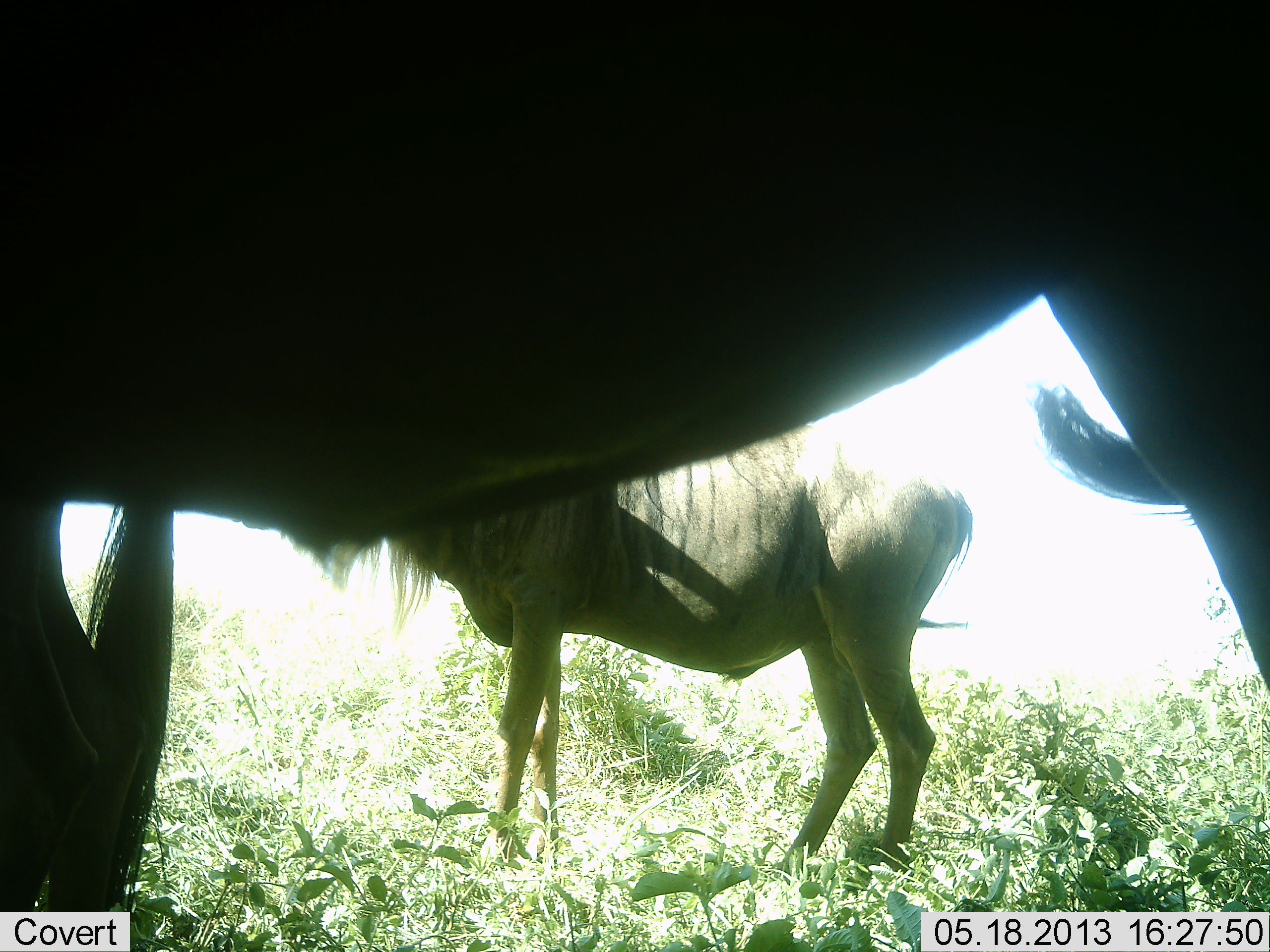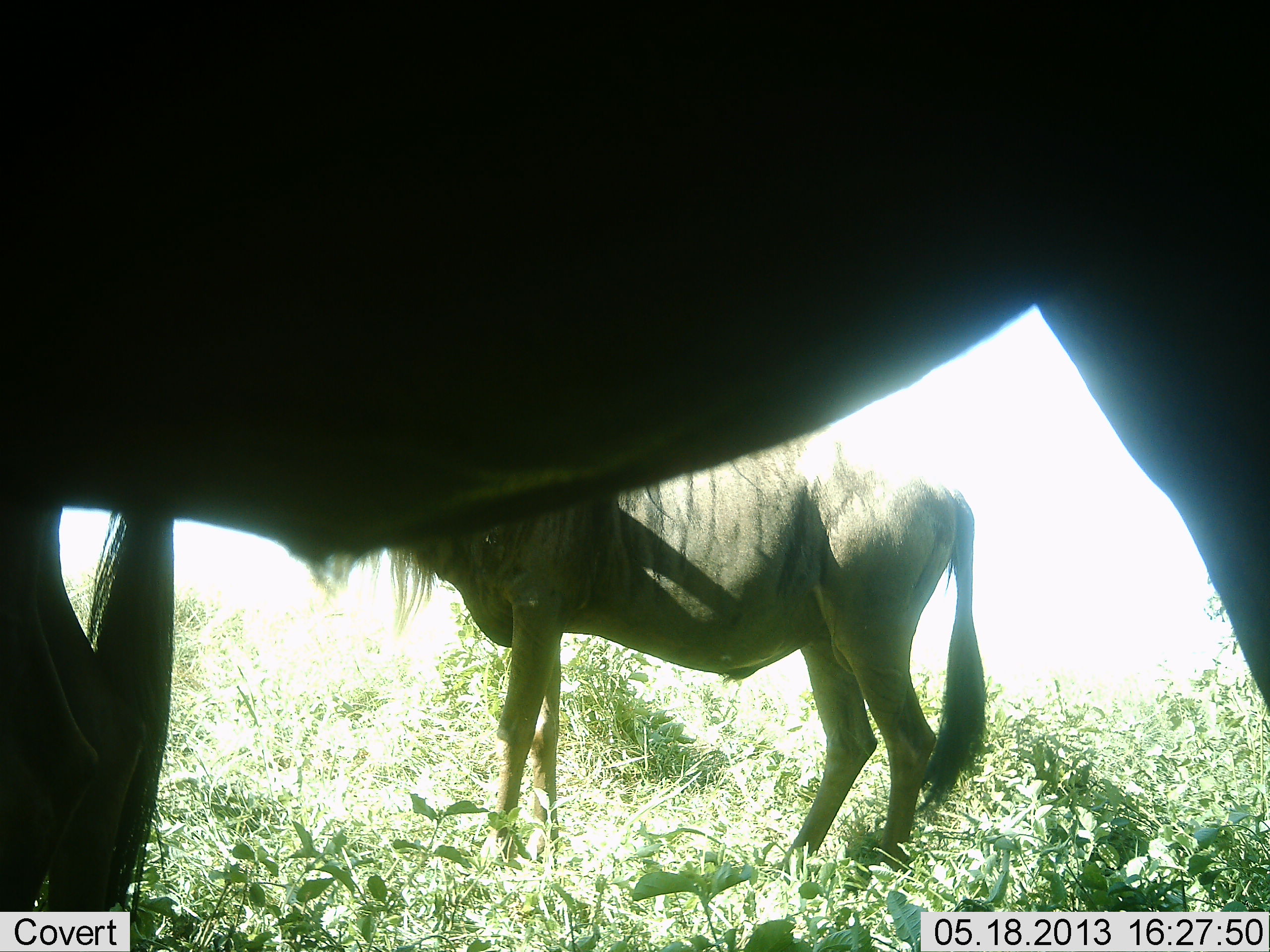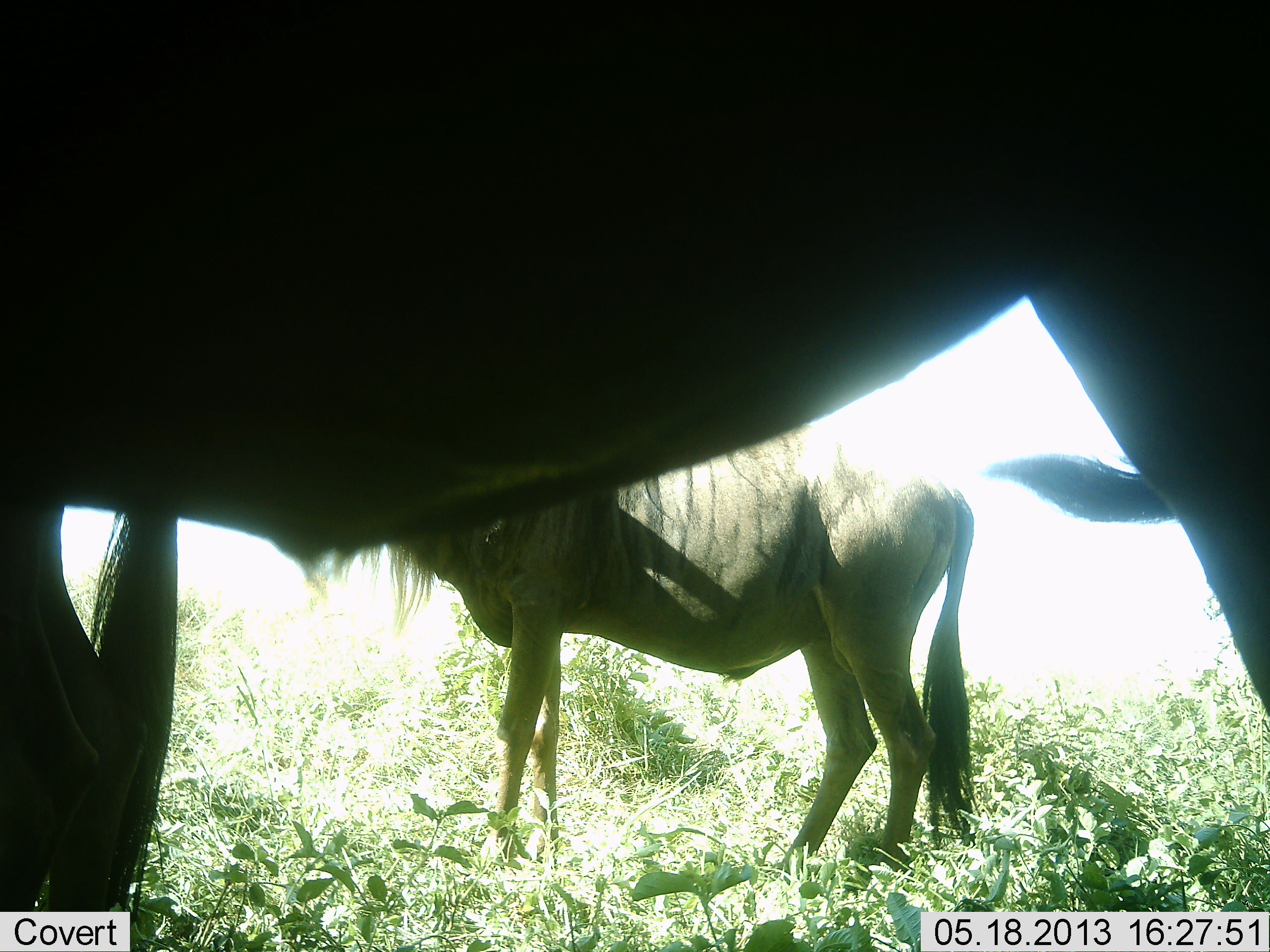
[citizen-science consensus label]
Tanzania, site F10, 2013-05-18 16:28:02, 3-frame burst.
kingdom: Animalia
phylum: Chordata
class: Mammalia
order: Artiodactyla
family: Bovidae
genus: Connochaetes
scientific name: Connochaetes taurinus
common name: blue wildebeest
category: wildebeest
Wildebeest (blue wildebeest) (Connochaetes taurinus), count 2. Behavior (volunteer vote fractions): standing 90%, resting 0%, moving 10%, interacting 0%. Young present (vote fraction): 0%. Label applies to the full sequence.